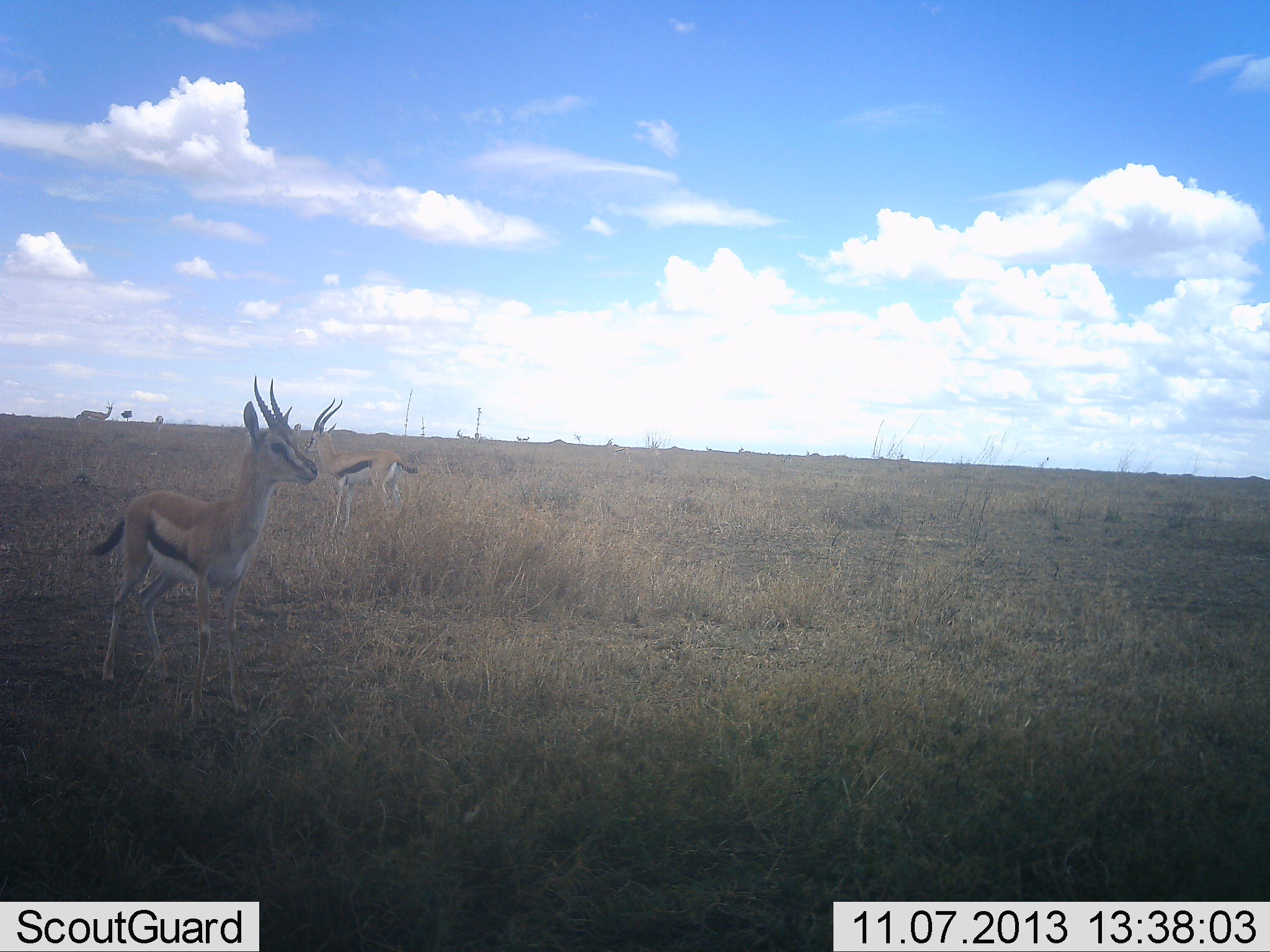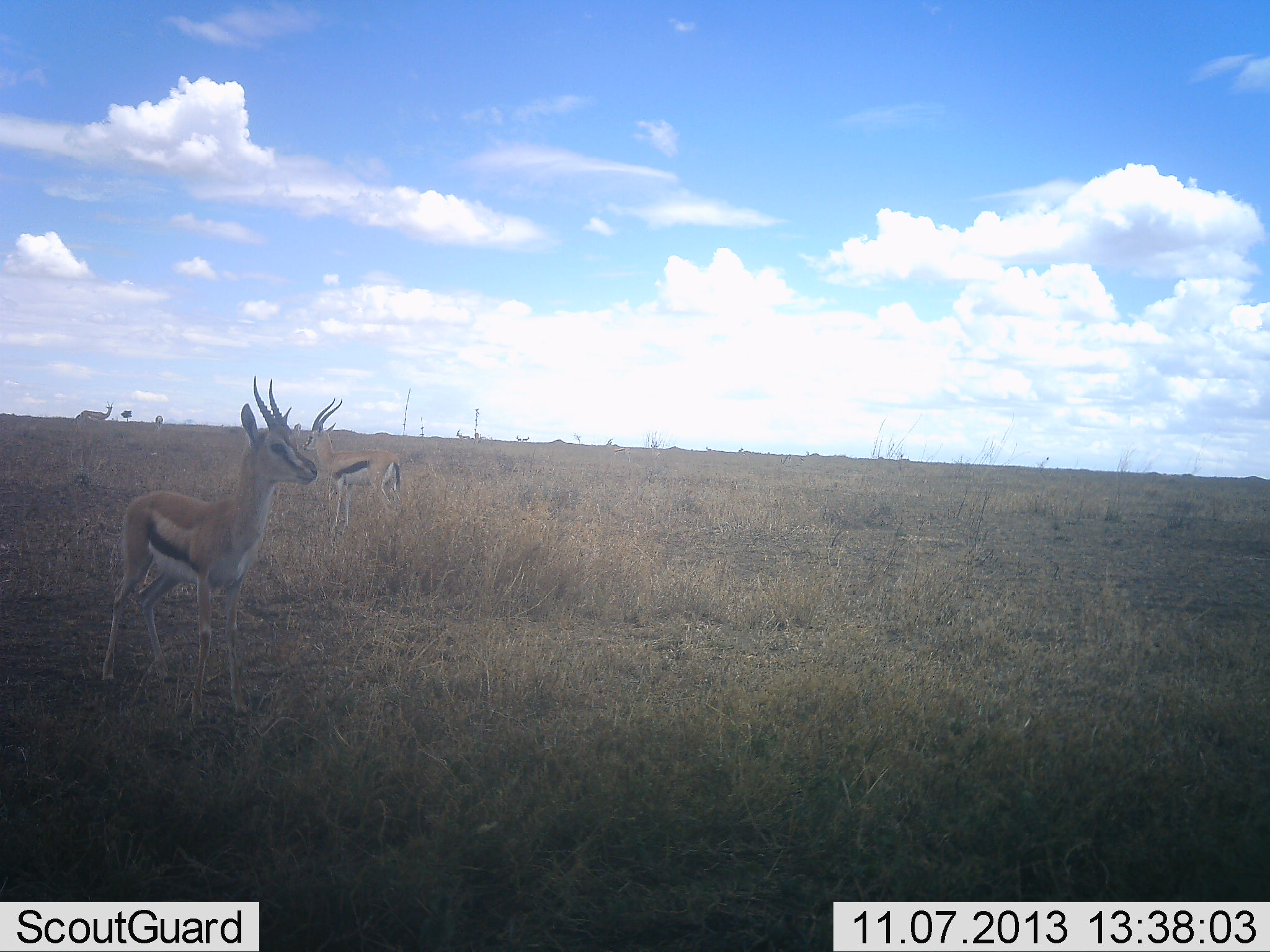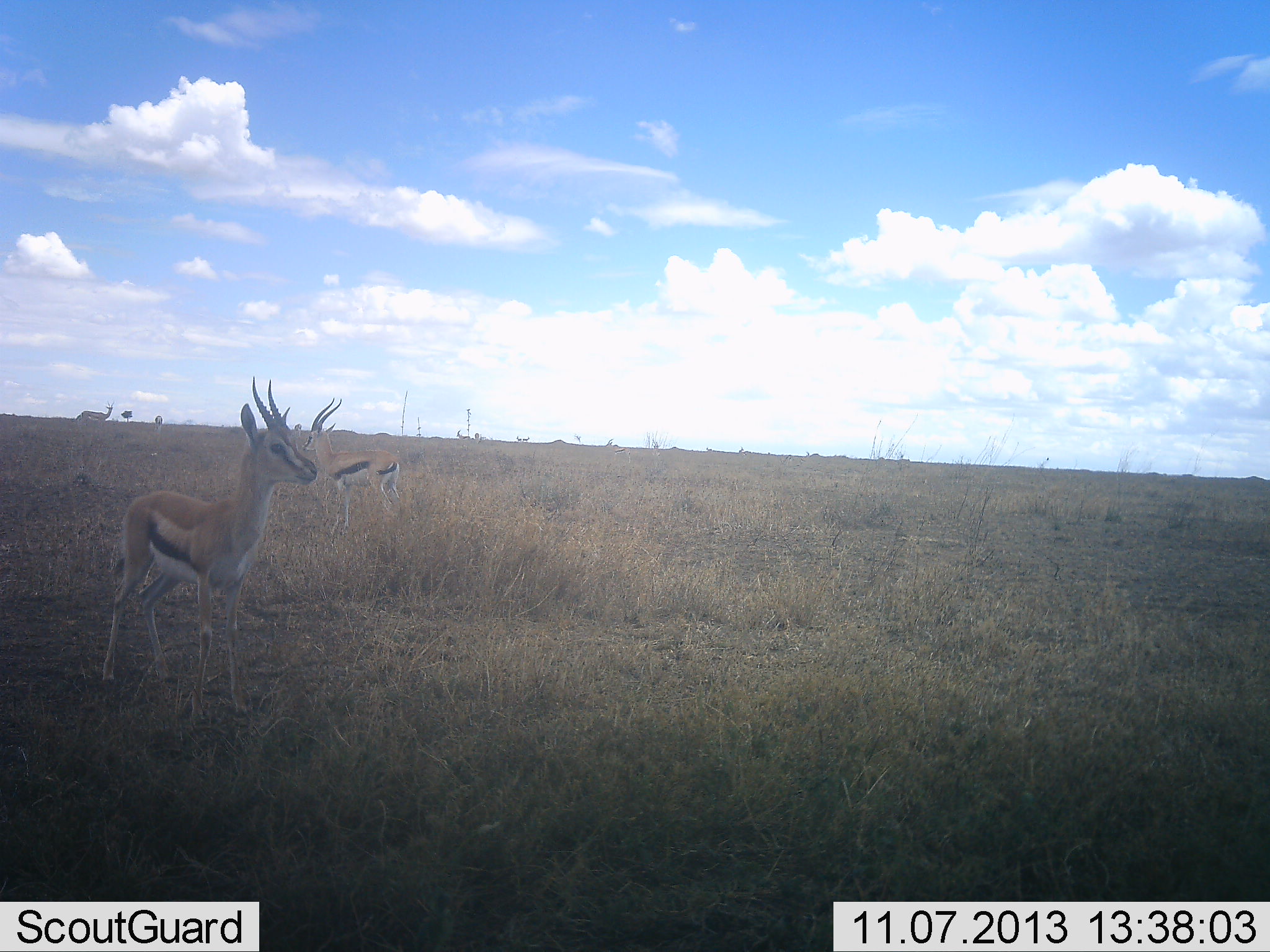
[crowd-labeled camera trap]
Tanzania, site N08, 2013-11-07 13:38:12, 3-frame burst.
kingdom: Animalia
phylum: Chordata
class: Mammalia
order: Artiodactyla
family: Bovidae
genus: Eudorcas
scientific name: Eudorcas thomsonii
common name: thomson's gazelle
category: gazellethomsons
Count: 2.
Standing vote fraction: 100%.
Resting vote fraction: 0%.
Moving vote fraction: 0%.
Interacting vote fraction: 0%.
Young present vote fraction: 0%.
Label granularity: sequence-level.